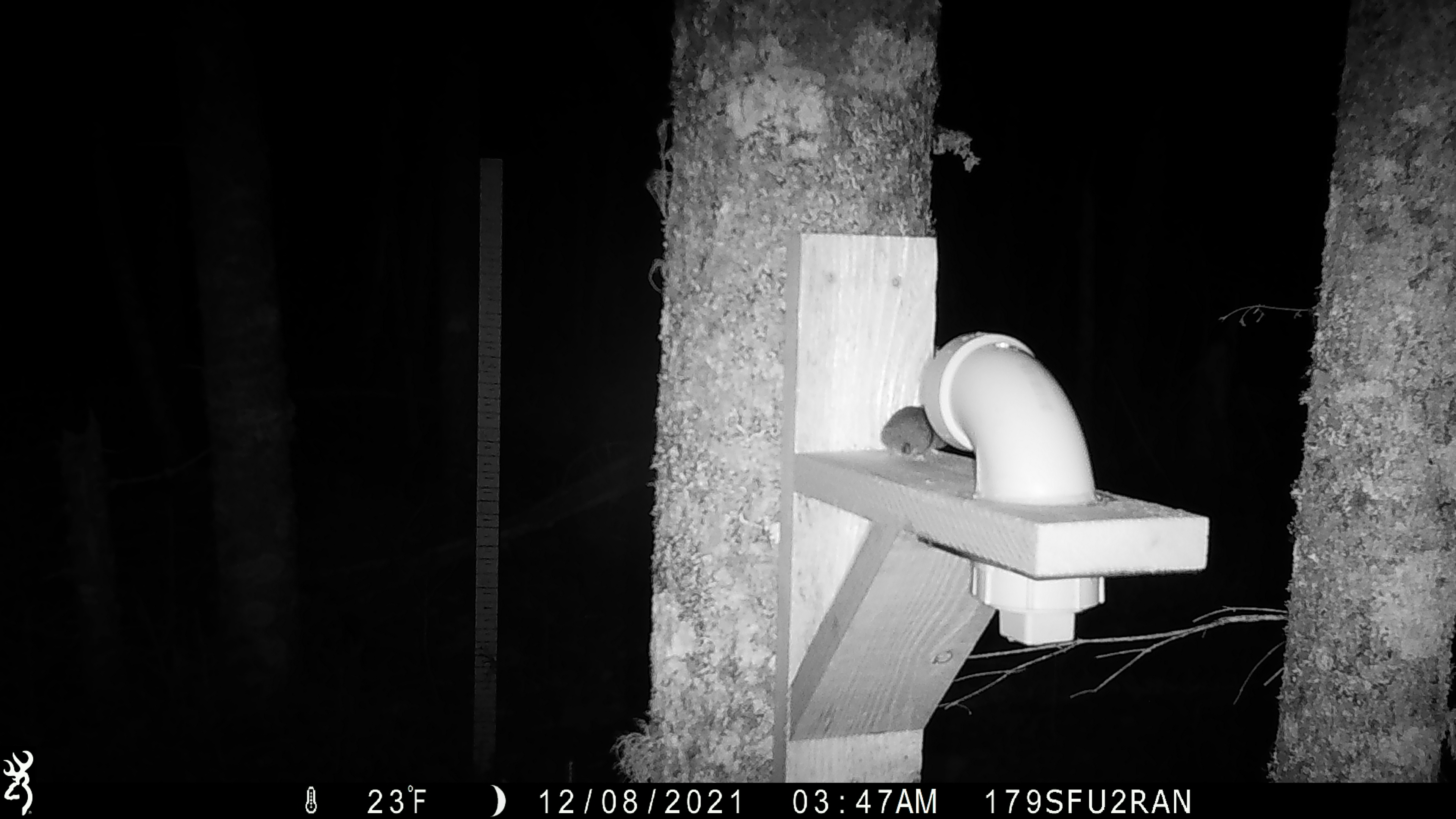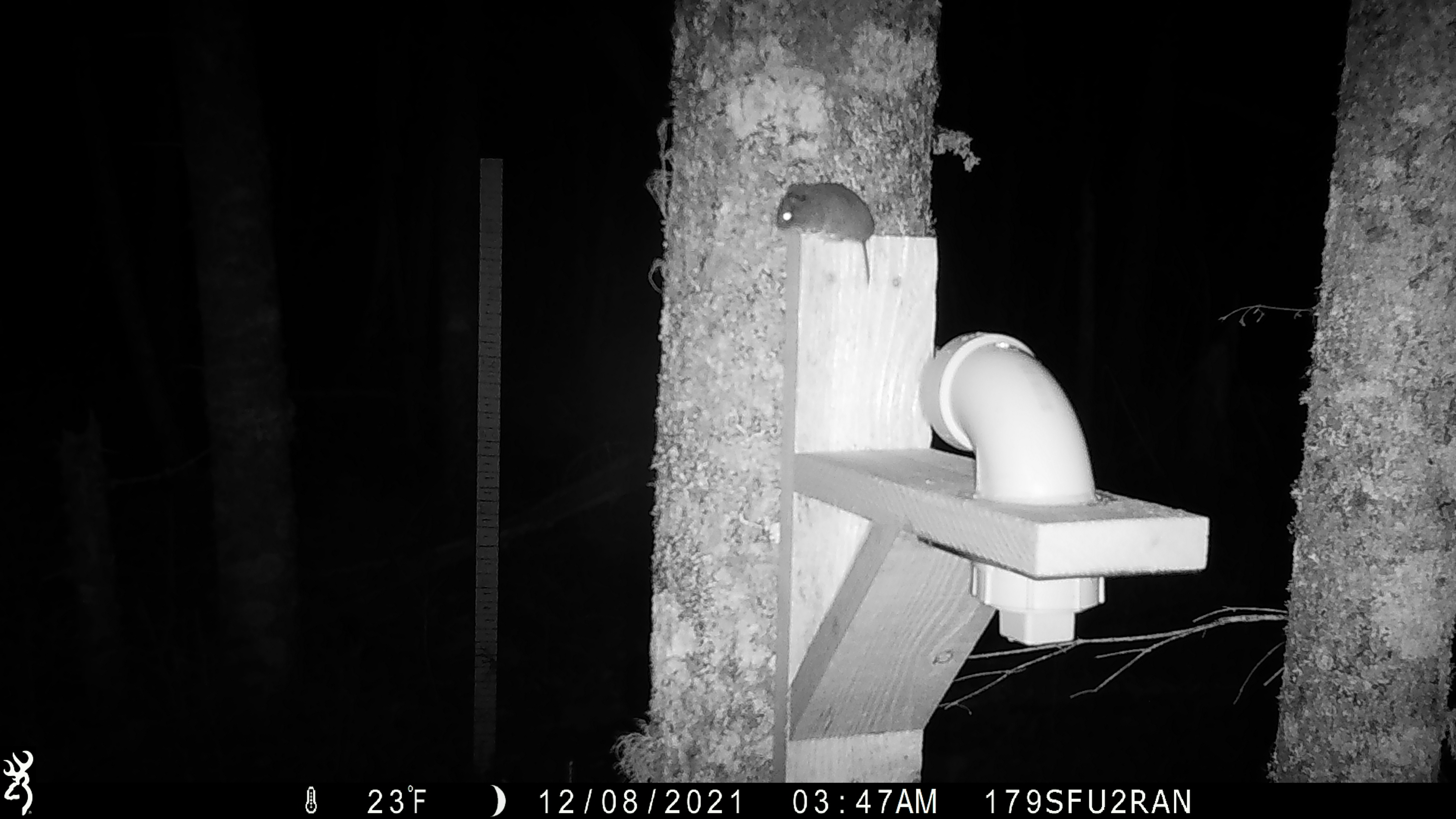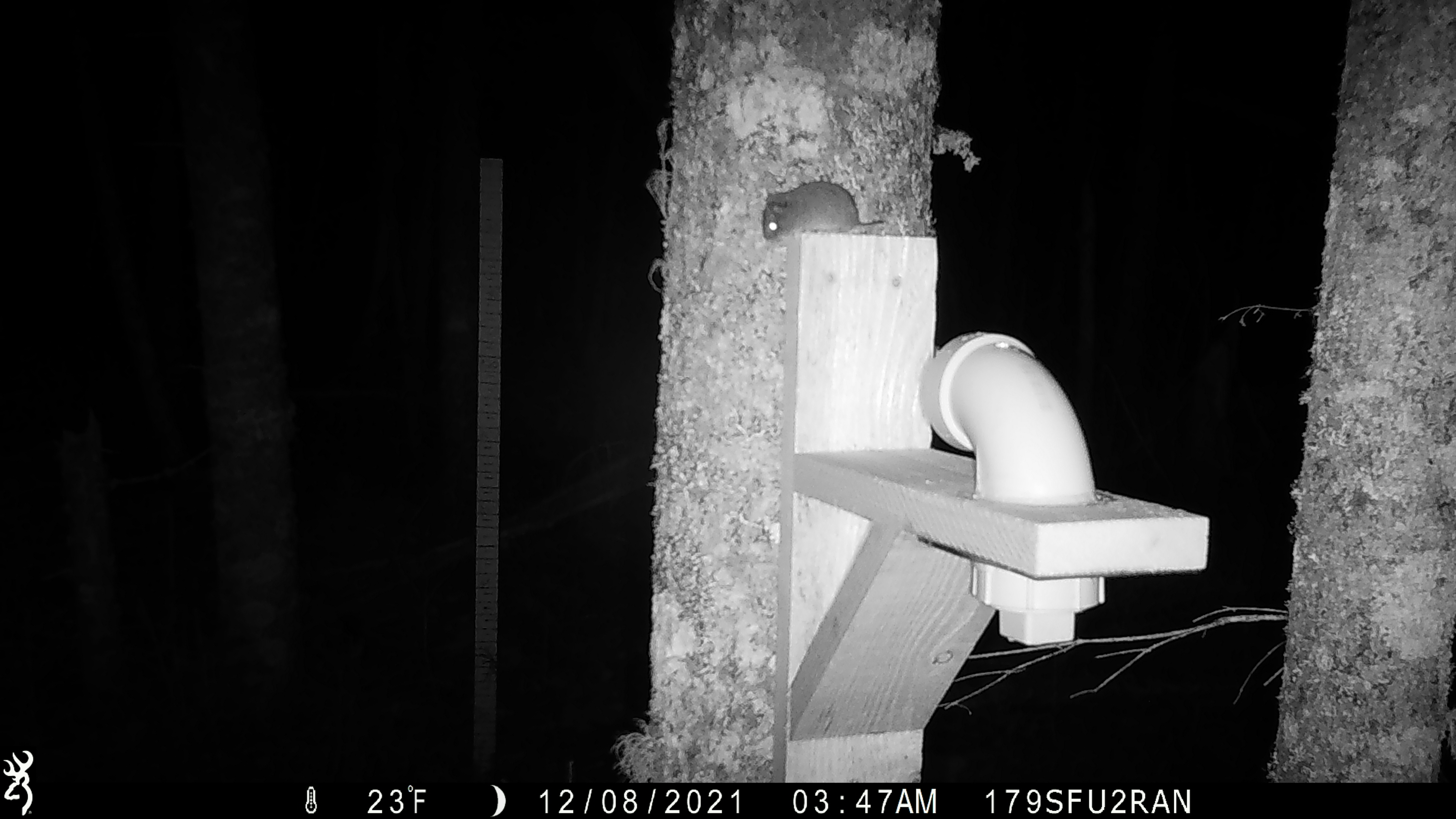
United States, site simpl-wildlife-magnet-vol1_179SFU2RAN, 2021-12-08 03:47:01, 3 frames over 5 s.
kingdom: Animalia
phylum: Chordata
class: Mammalia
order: Rodentia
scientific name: Rodentia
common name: mouse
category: mouse sp.